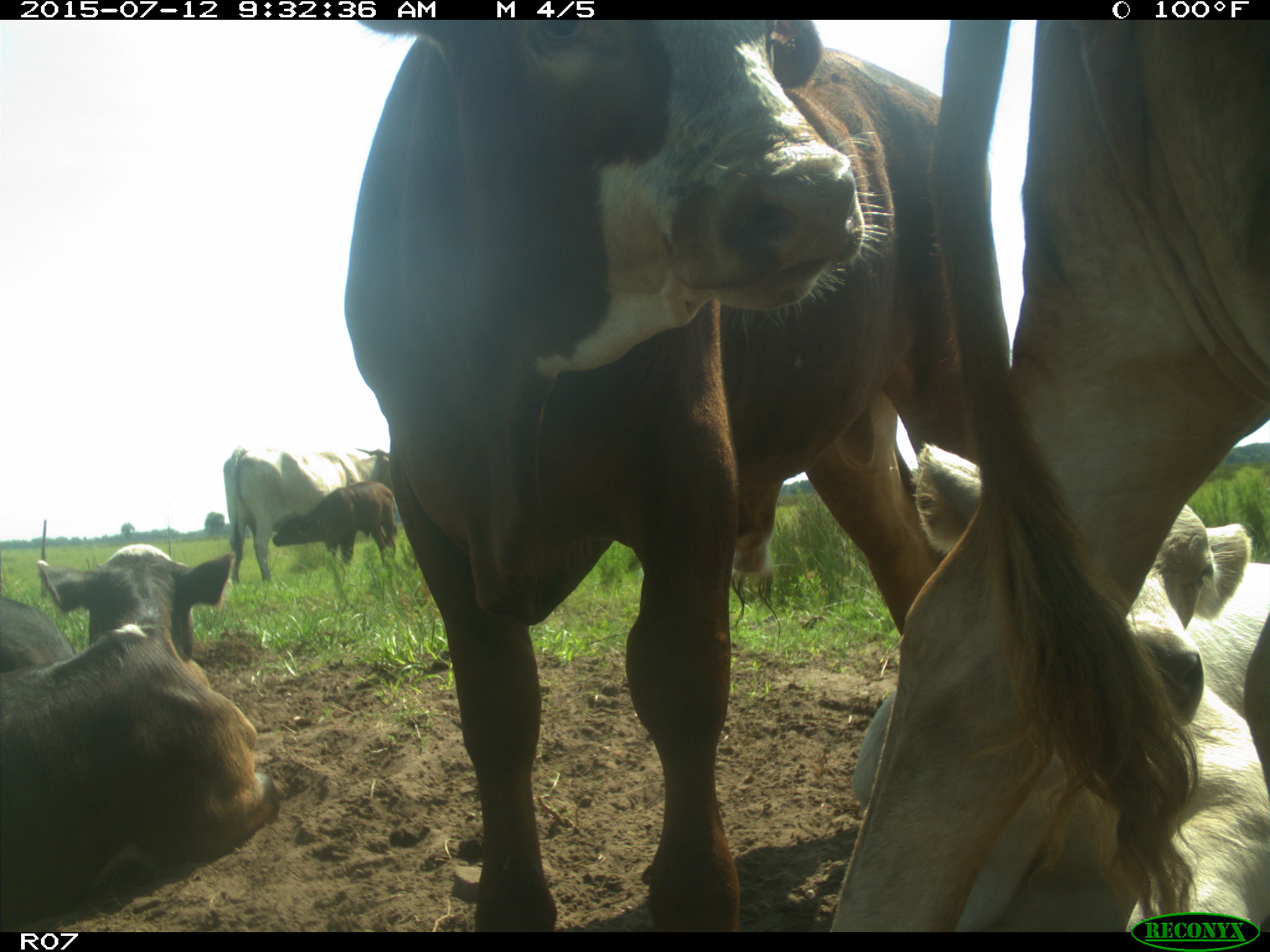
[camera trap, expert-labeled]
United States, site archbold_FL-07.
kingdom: Animalia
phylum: Chordata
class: Mammalia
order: Artiodactyla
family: Bovidae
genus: Bos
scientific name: Bos taurus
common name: domestic cow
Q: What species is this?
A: Bos taurus (domestic cow).